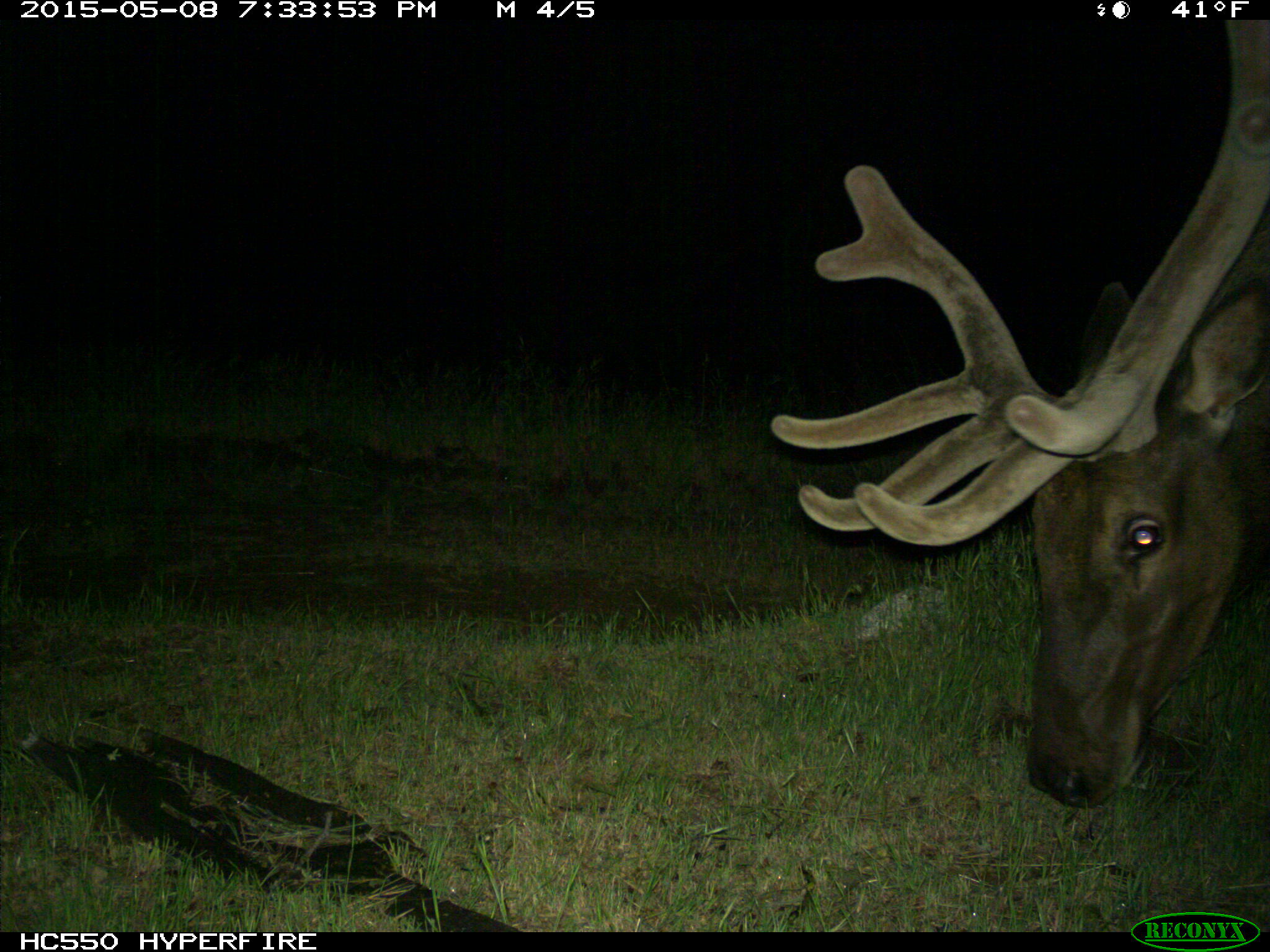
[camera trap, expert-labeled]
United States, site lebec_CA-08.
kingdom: Animalia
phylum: Chordata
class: Mammalia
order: Artiodactyla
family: Cervidae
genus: Cervus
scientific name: Cervus canadensis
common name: elk